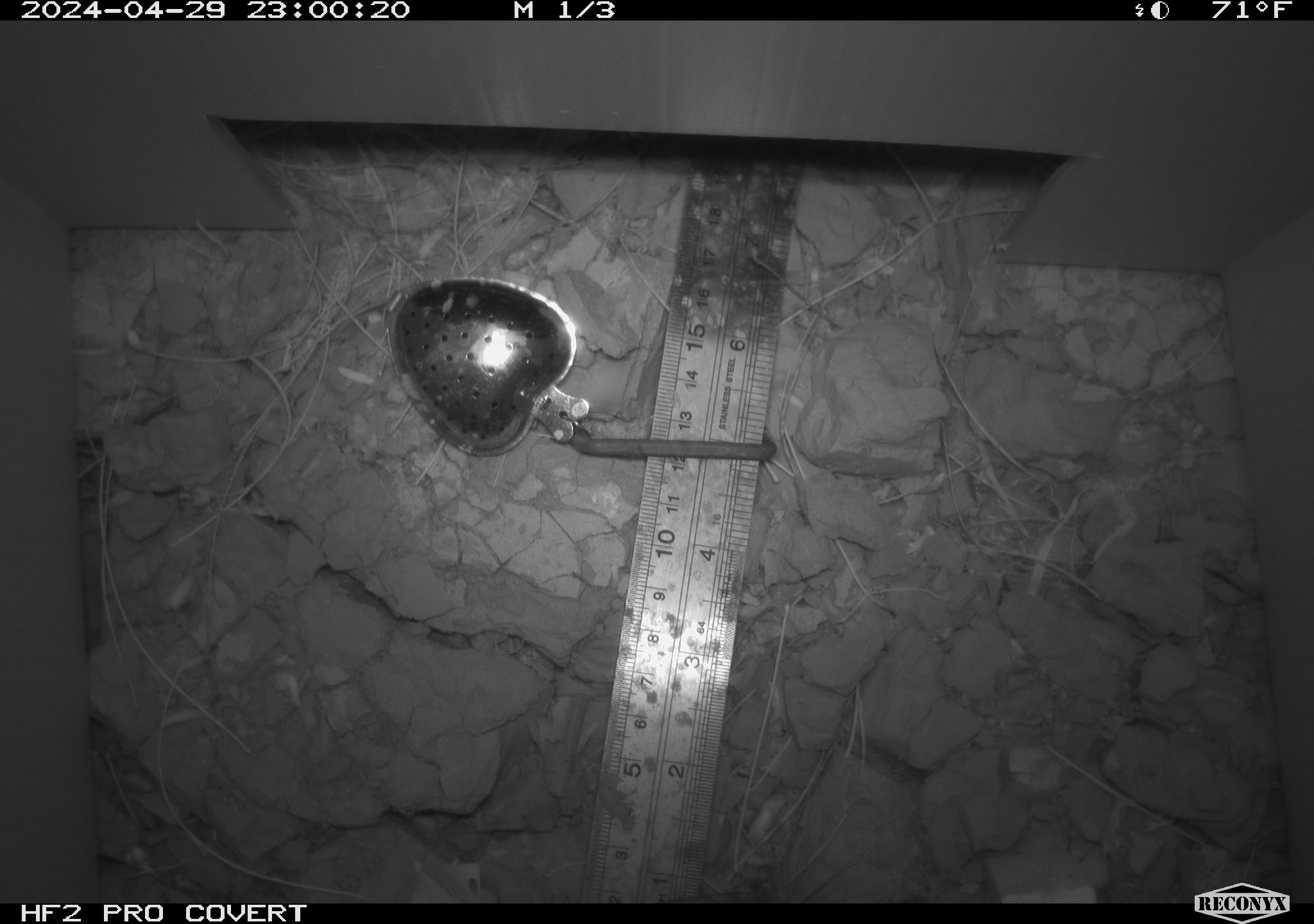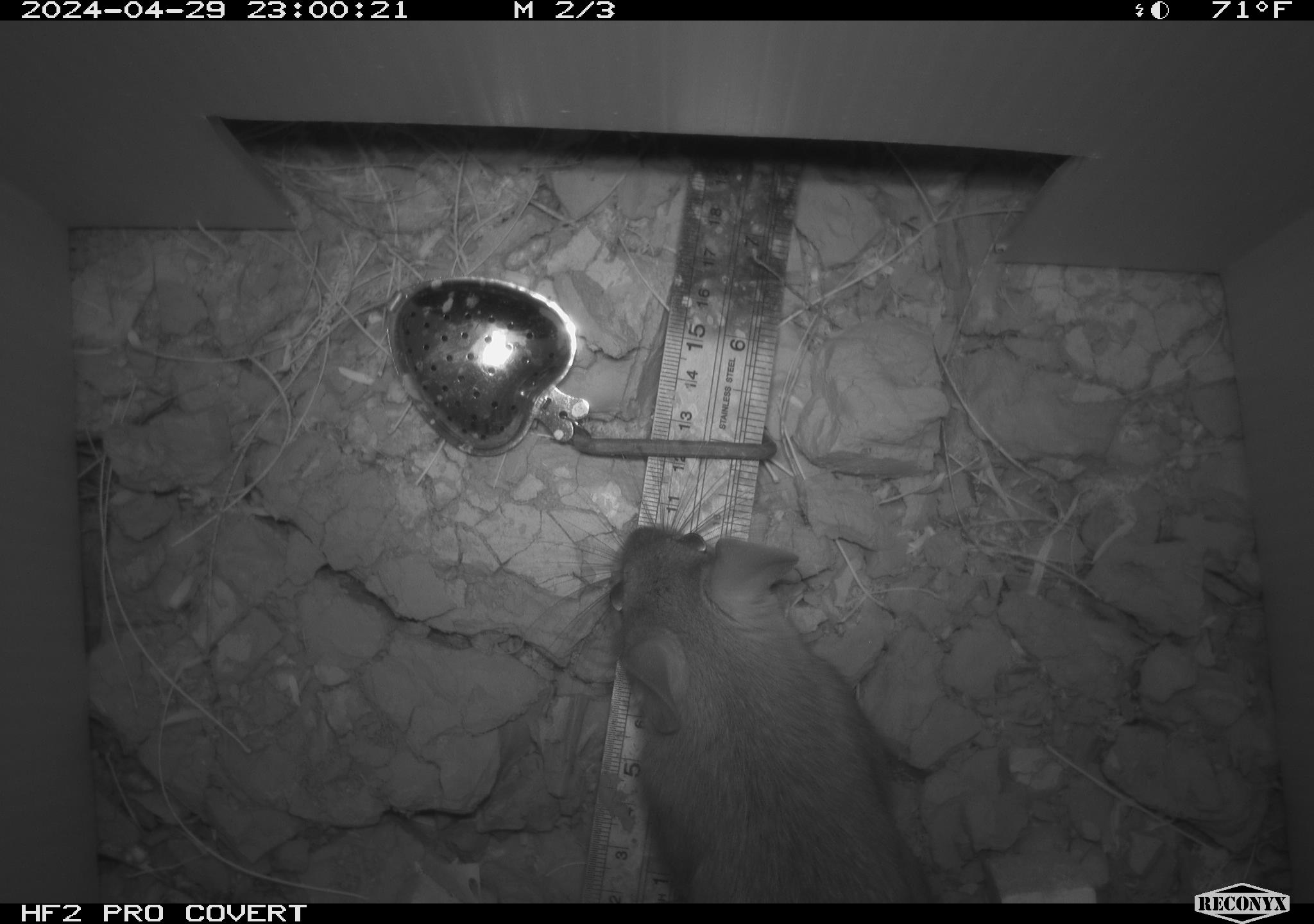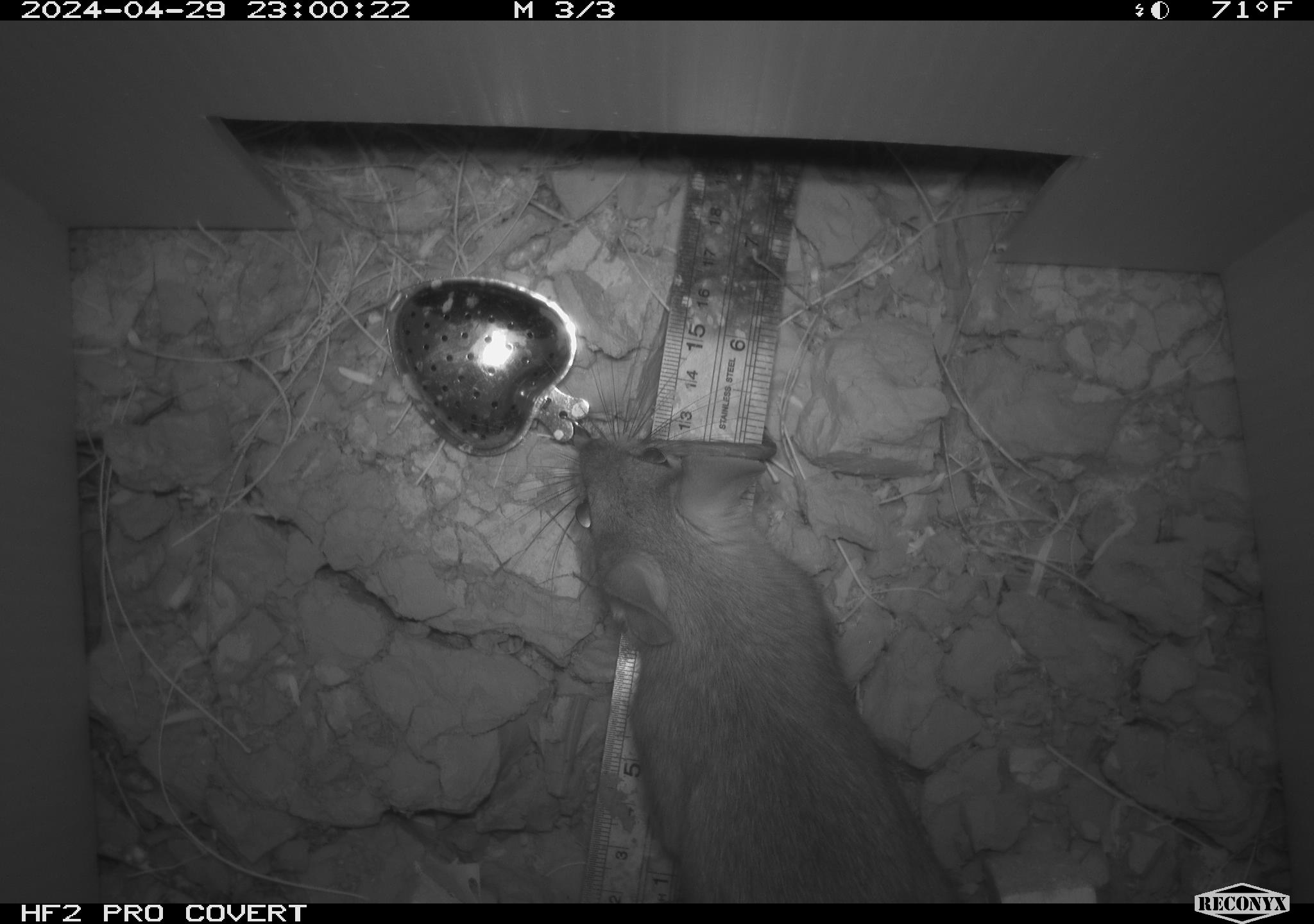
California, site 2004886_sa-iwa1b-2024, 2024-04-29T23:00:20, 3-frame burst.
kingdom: Animalia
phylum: Chordata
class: Mammalia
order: Rodentia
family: Cricetidae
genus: Neotoma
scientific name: Neotoma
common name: pack rat or woodrat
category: neotoma species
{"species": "neotoma species (pack rat or woodrat) (Neotoma)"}